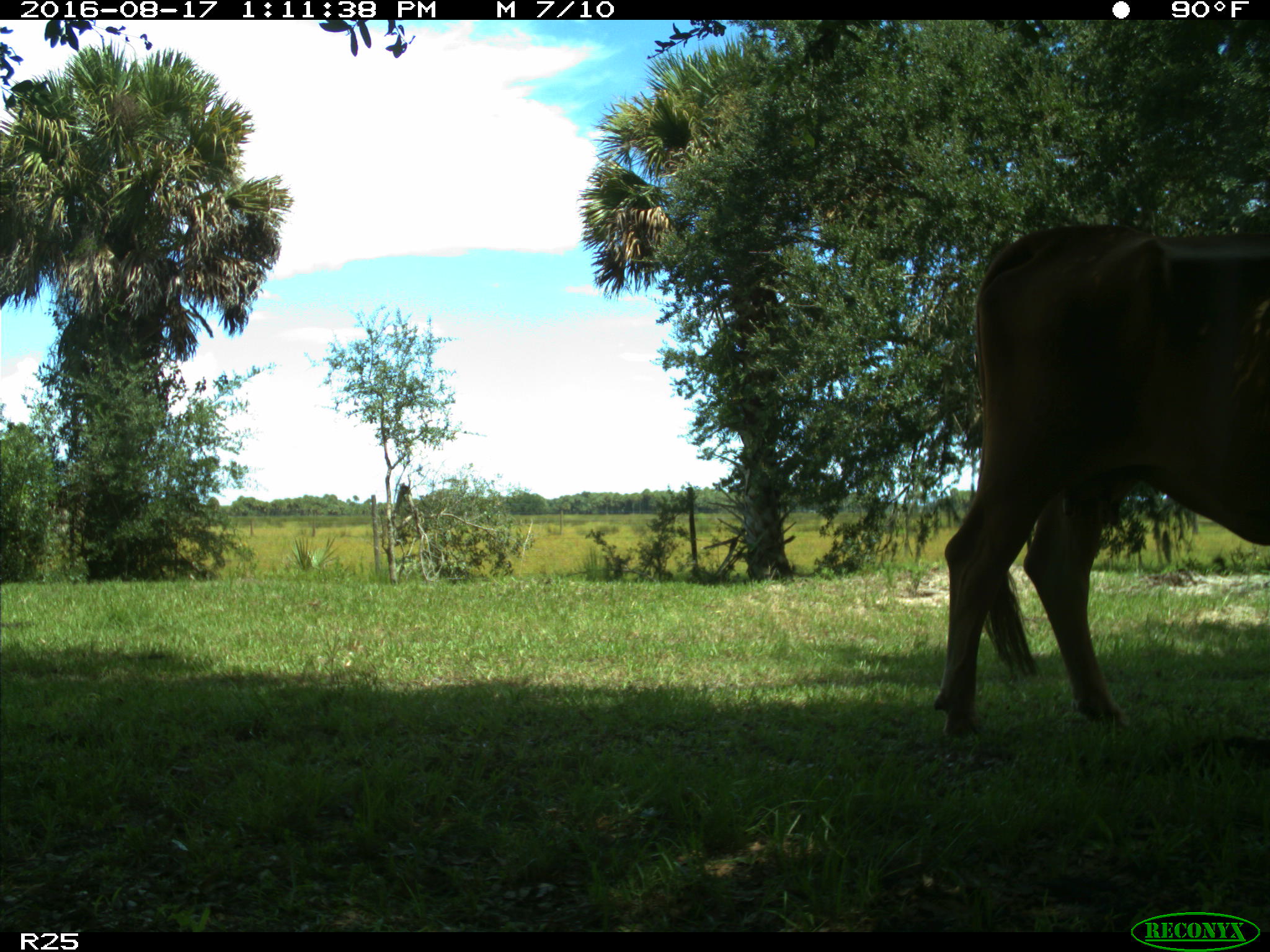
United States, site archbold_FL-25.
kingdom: Animalia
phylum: Chordata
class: Mammalia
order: Artiodactyla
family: Bovidae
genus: Bos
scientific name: Bos taurus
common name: domestic cow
Bos taurus (domestic cow).